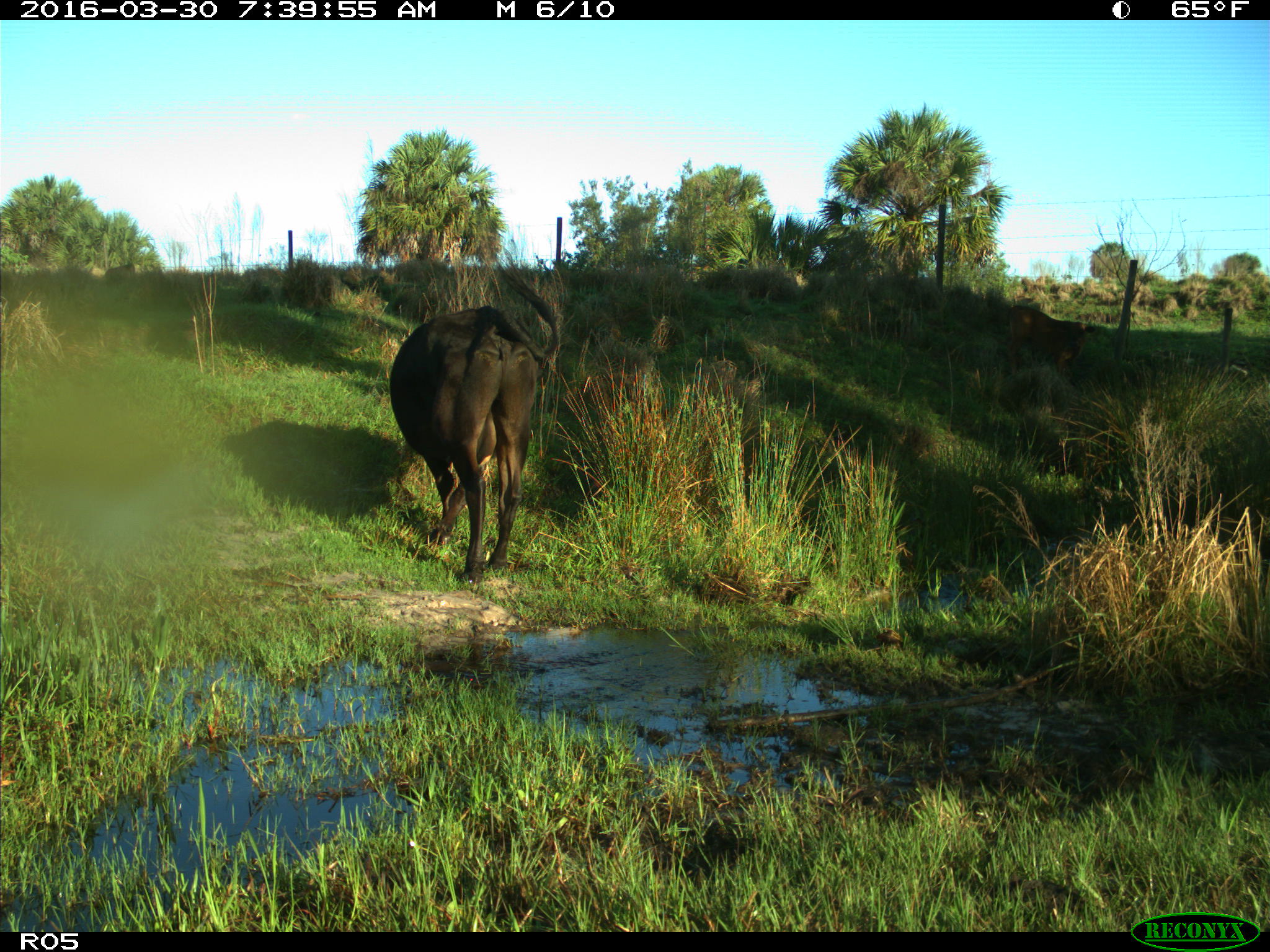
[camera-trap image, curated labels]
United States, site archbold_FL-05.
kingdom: Animalia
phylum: Chordata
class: Mammalia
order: Artiodactyla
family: Bovidae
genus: Bos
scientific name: Bos taurus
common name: domestic cow